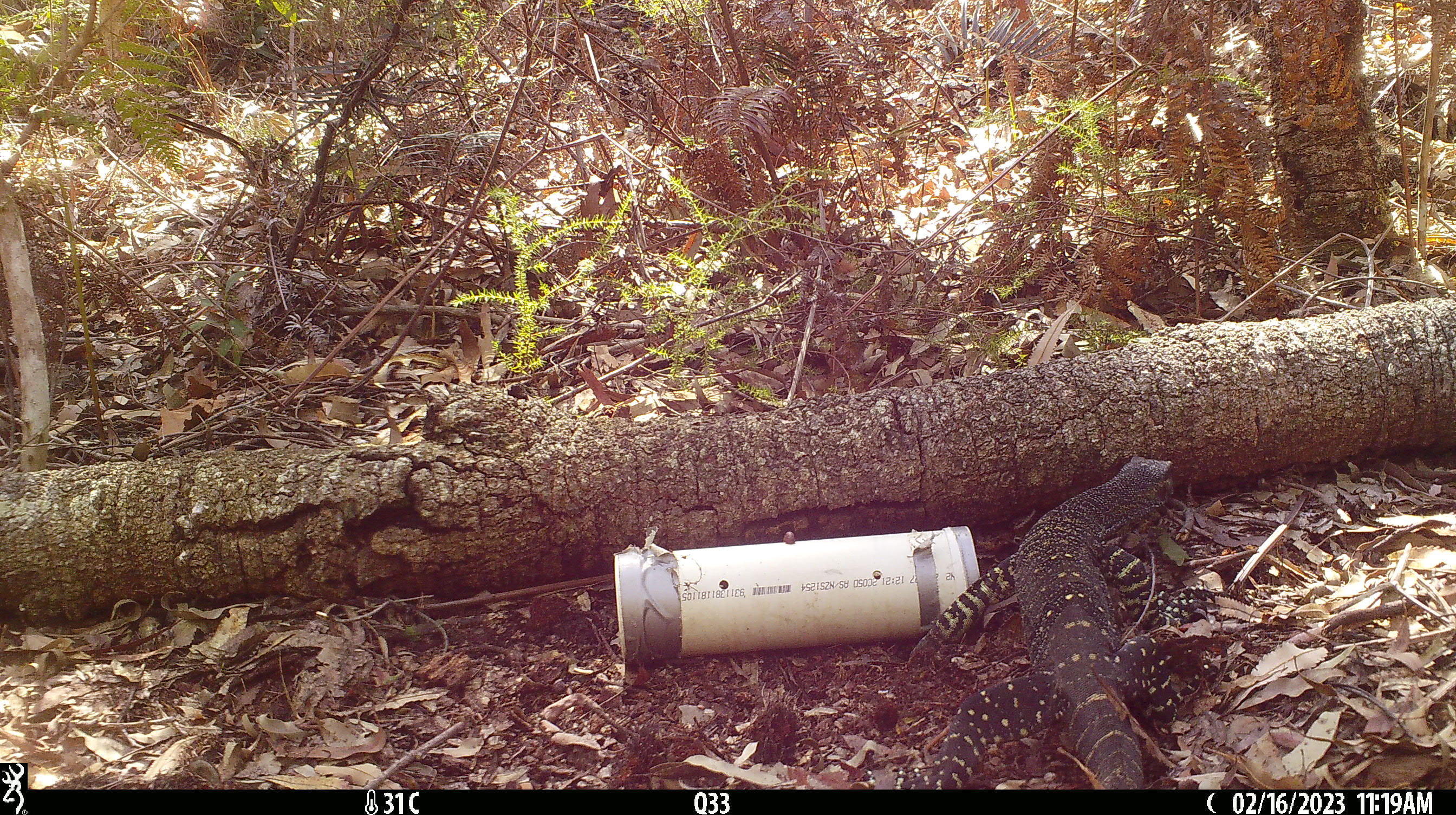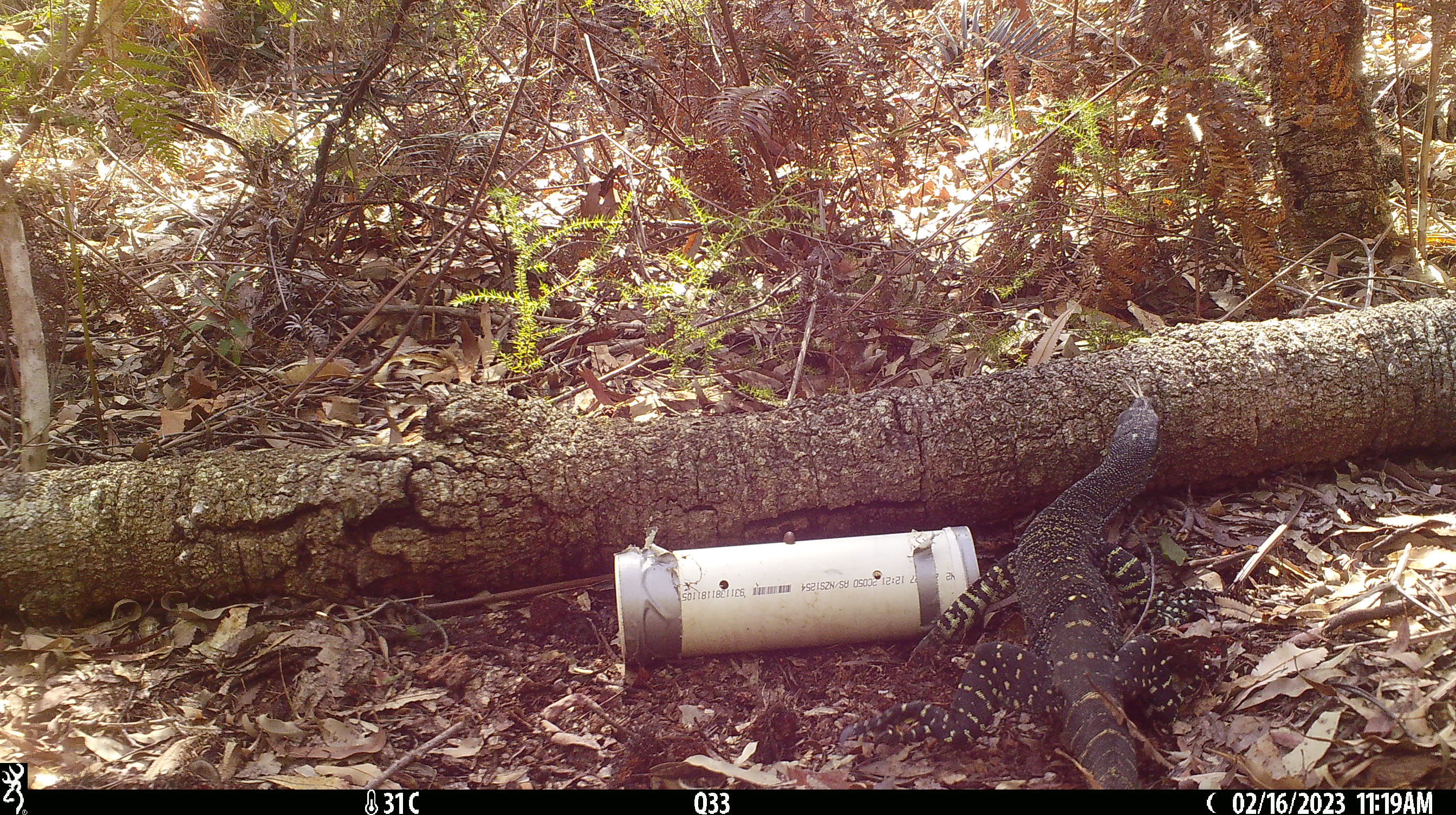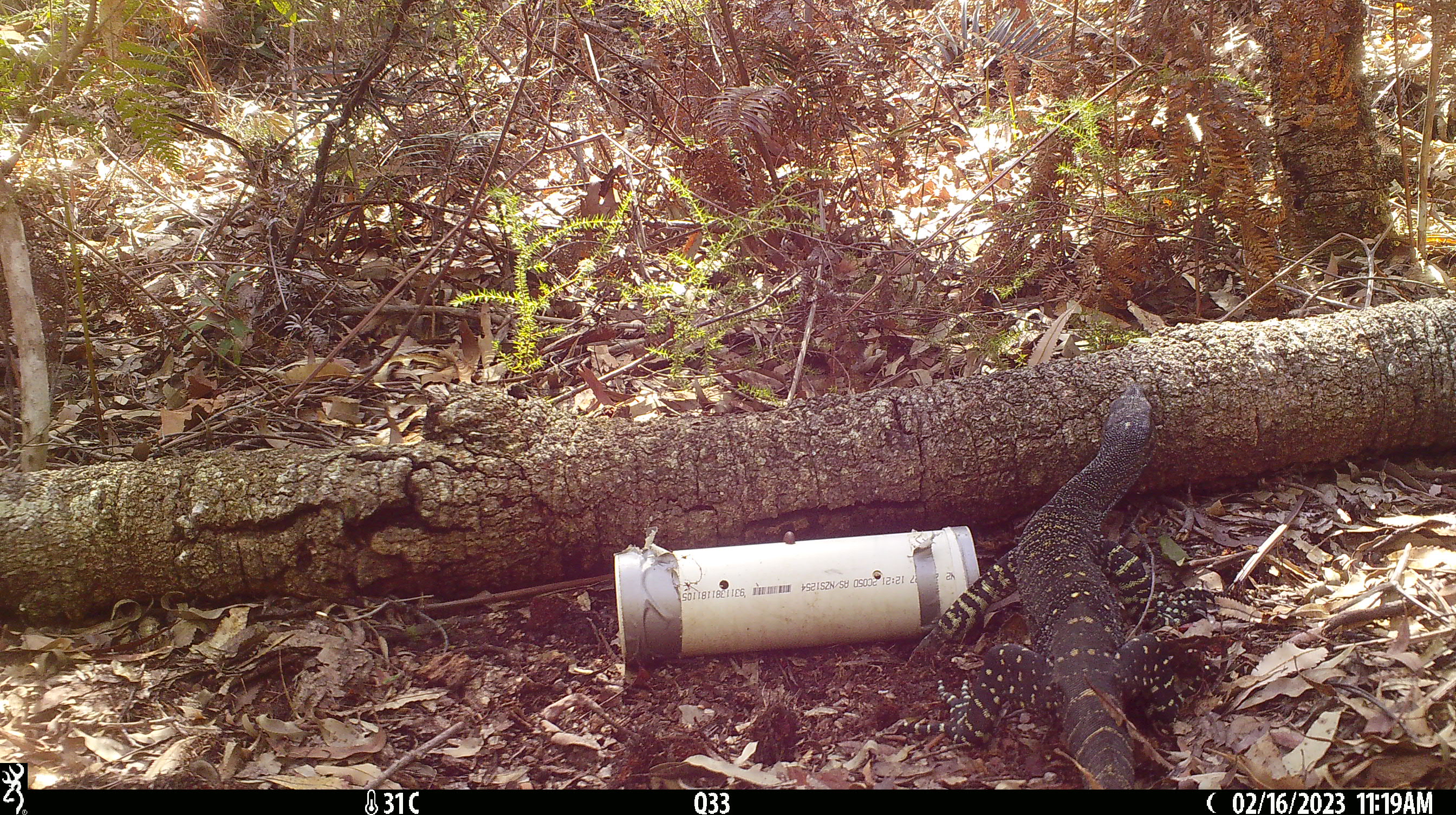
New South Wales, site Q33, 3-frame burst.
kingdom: Animalia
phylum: Chordata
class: Reptilia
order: Squamata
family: Varanidae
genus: Varanus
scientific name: Varanus varius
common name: lace monitor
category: goanna